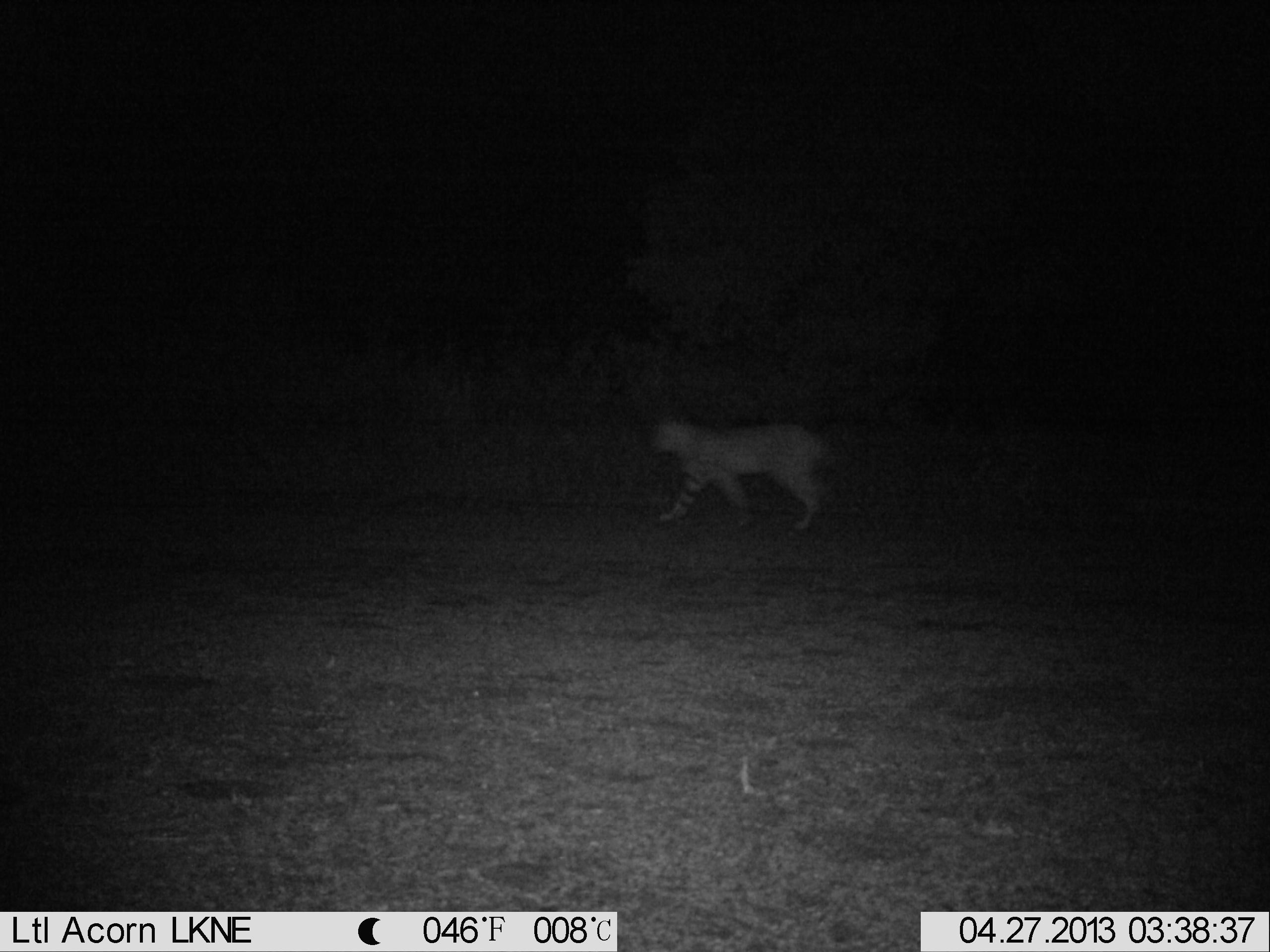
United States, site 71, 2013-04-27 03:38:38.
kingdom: Animalia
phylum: Chordata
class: Mammalia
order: Carnivora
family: Felidae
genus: Lynx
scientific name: Lynx rufus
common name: bobcat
Bobcat (Lynx rufus).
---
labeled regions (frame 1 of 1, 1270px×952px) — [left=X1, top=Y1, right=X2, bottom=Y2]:
bobcat: [left=649, top=416, right=829, bottom=537]